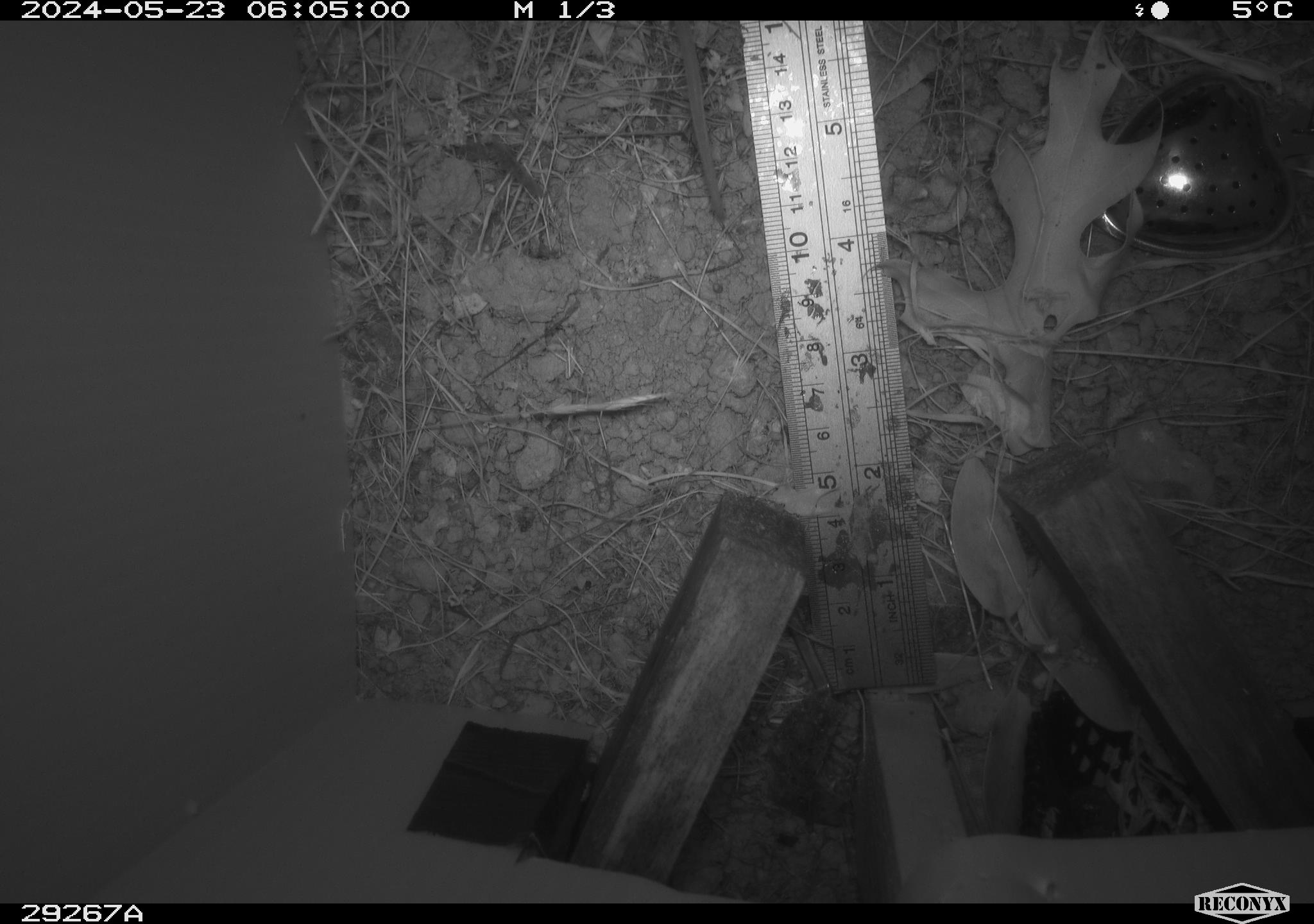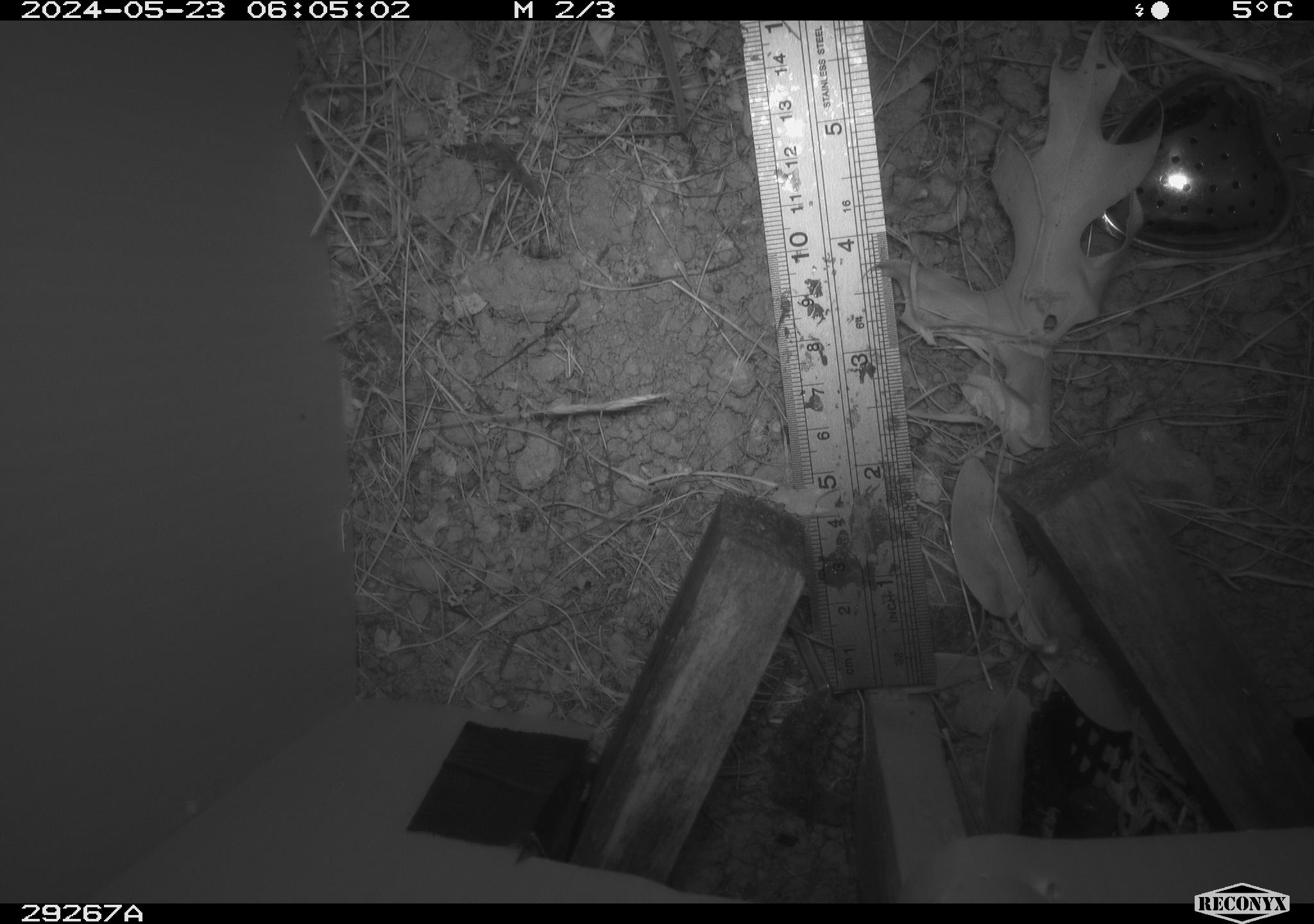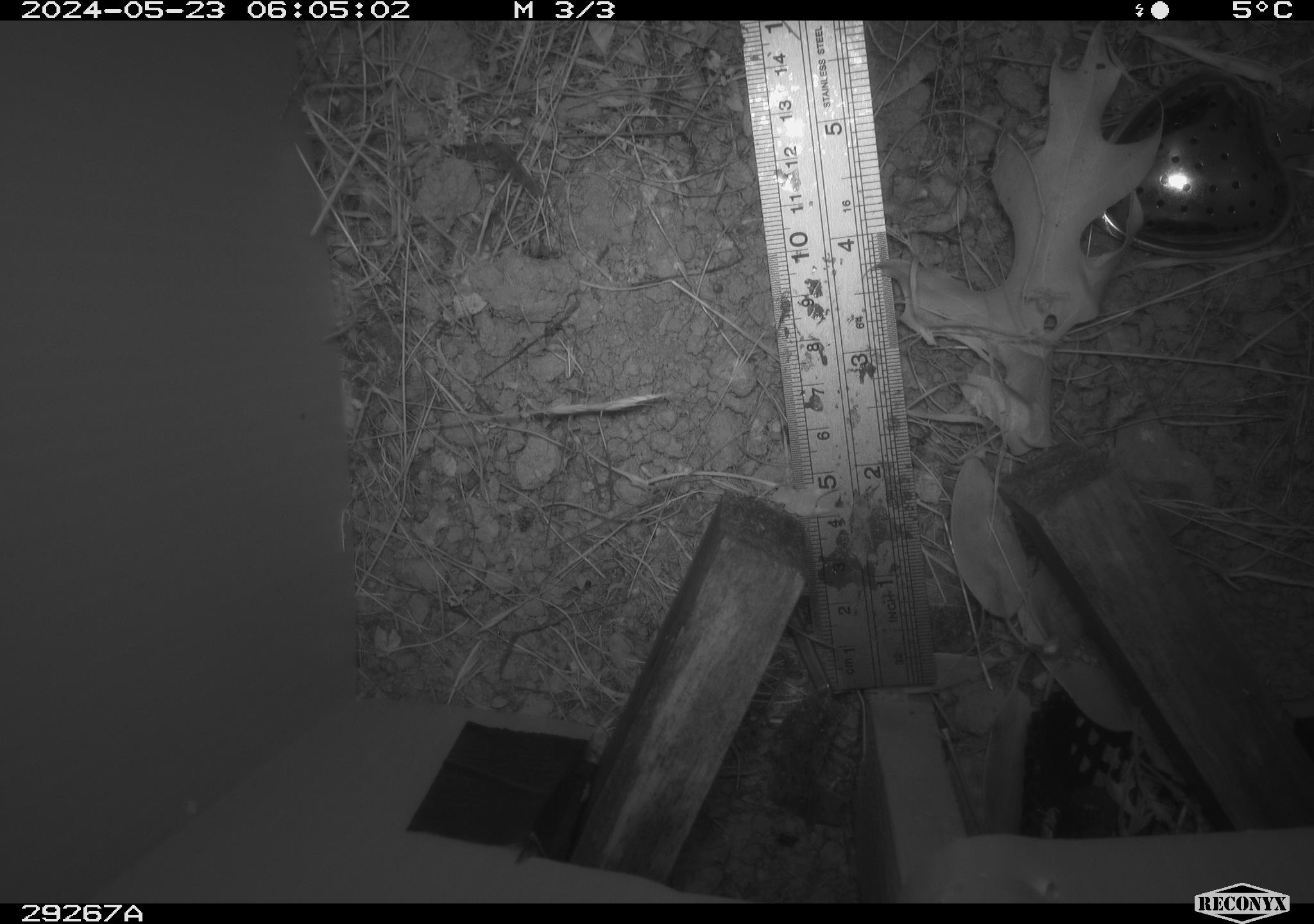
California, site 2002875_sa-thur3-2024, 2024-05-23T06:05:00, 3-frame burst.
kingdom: Animalia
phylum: Chordata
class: Mammalia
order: Rodentia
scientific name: Rodentia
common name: rodent